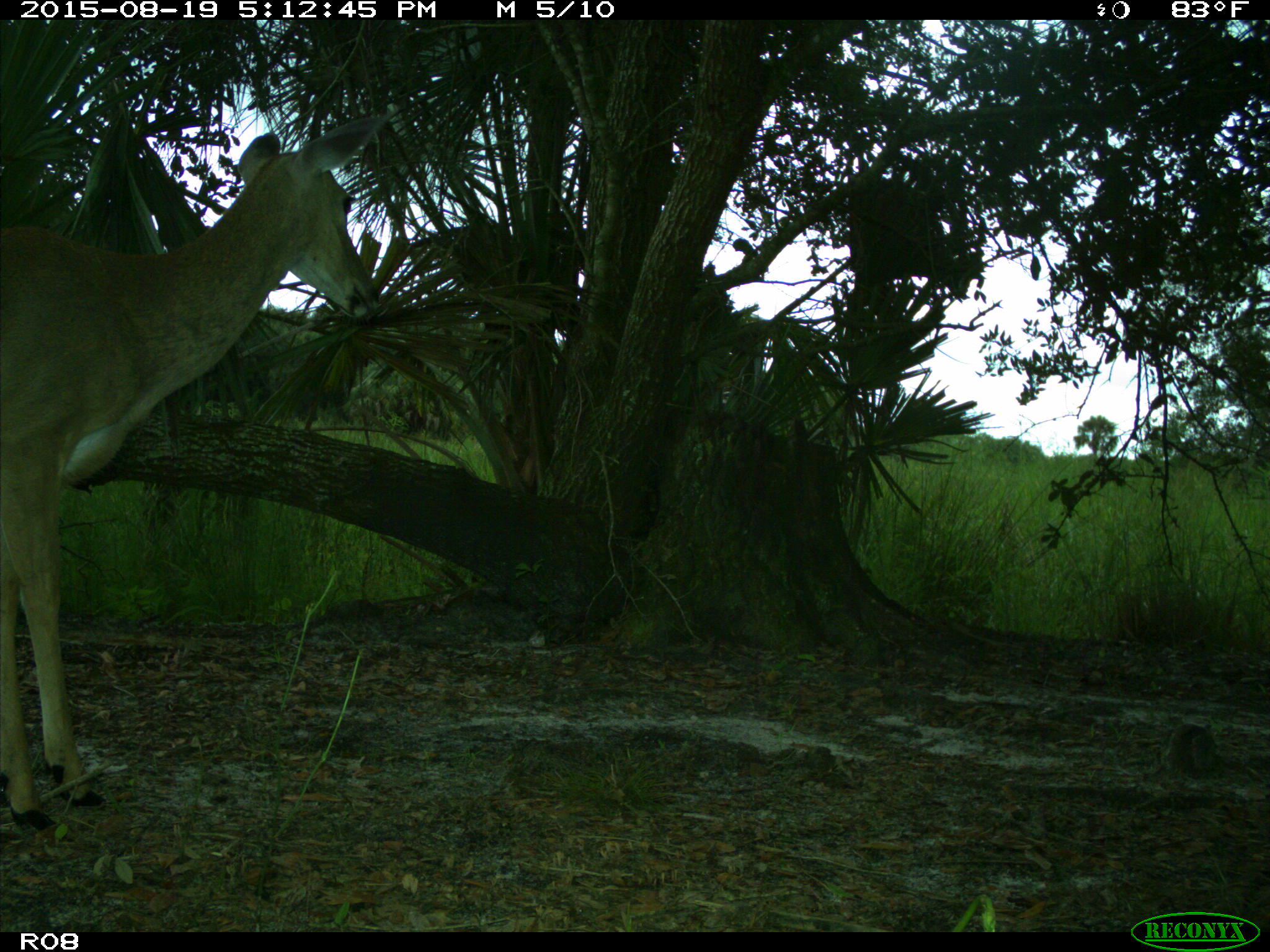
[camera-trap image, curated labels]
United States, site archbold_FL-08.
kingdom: Animalia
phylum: Chordata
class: Mammalia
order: Artiodactyla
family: Cervidae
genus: Odocoileus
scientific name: Odocoileus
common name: deer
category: unidentified deer